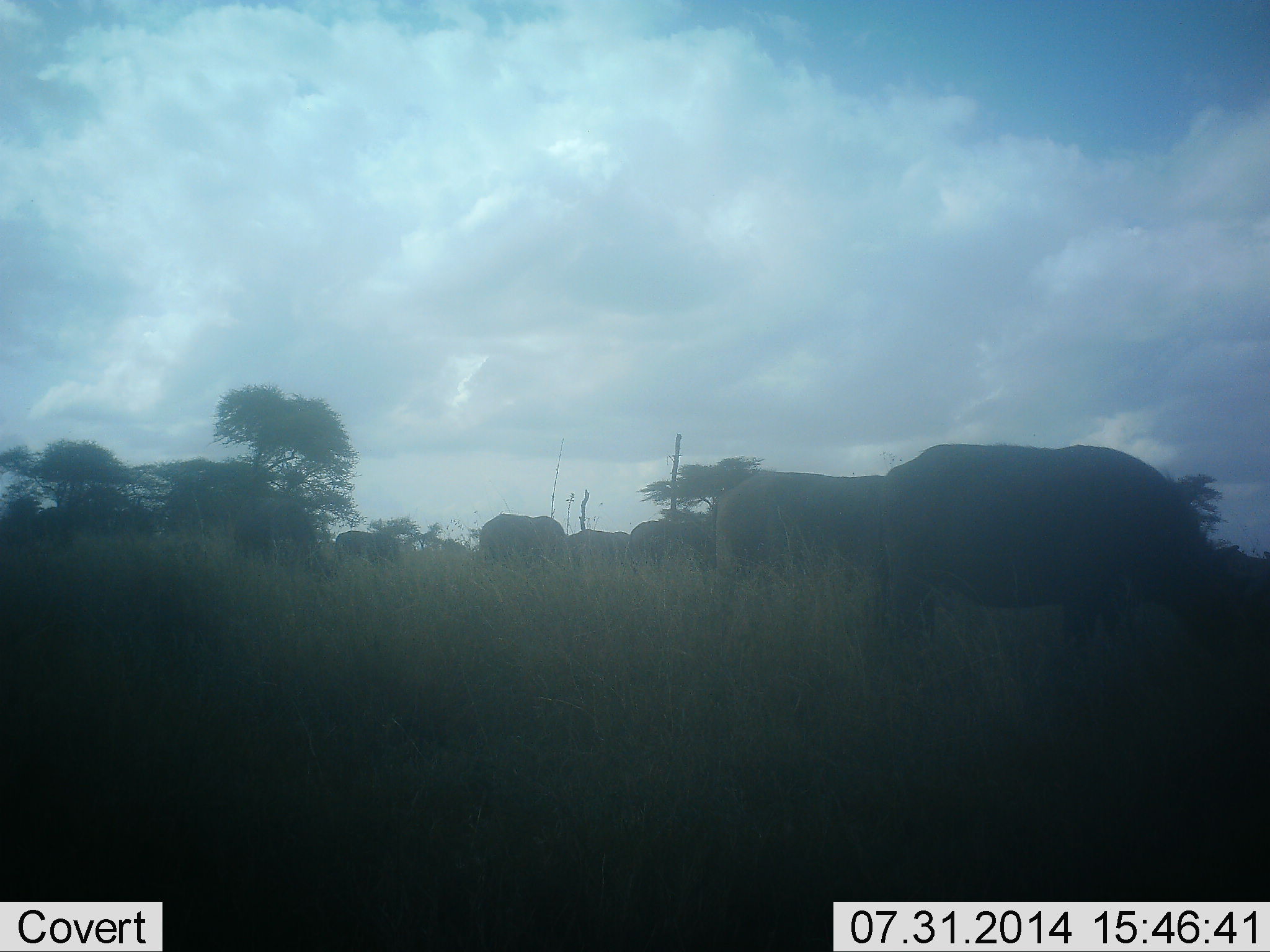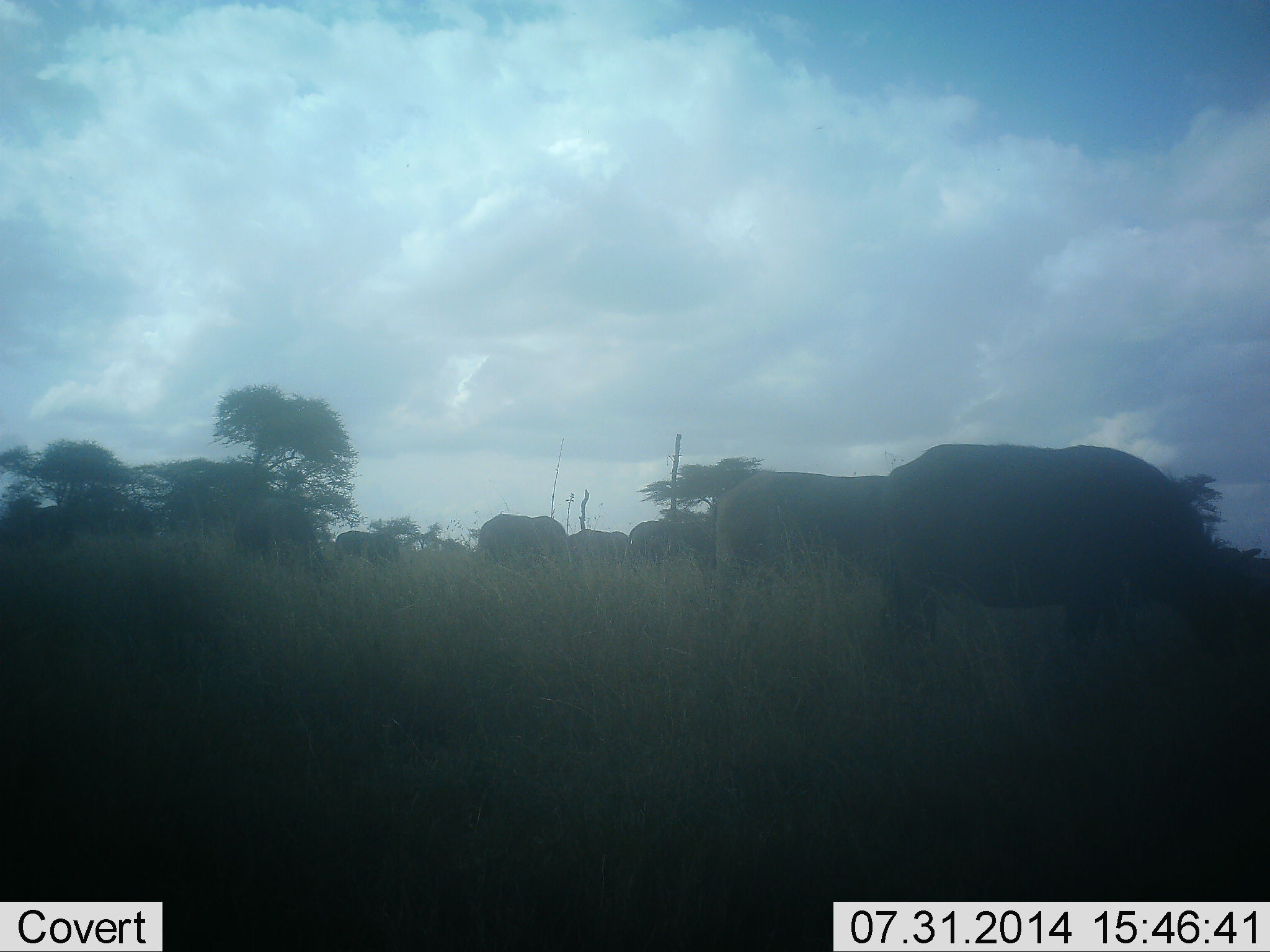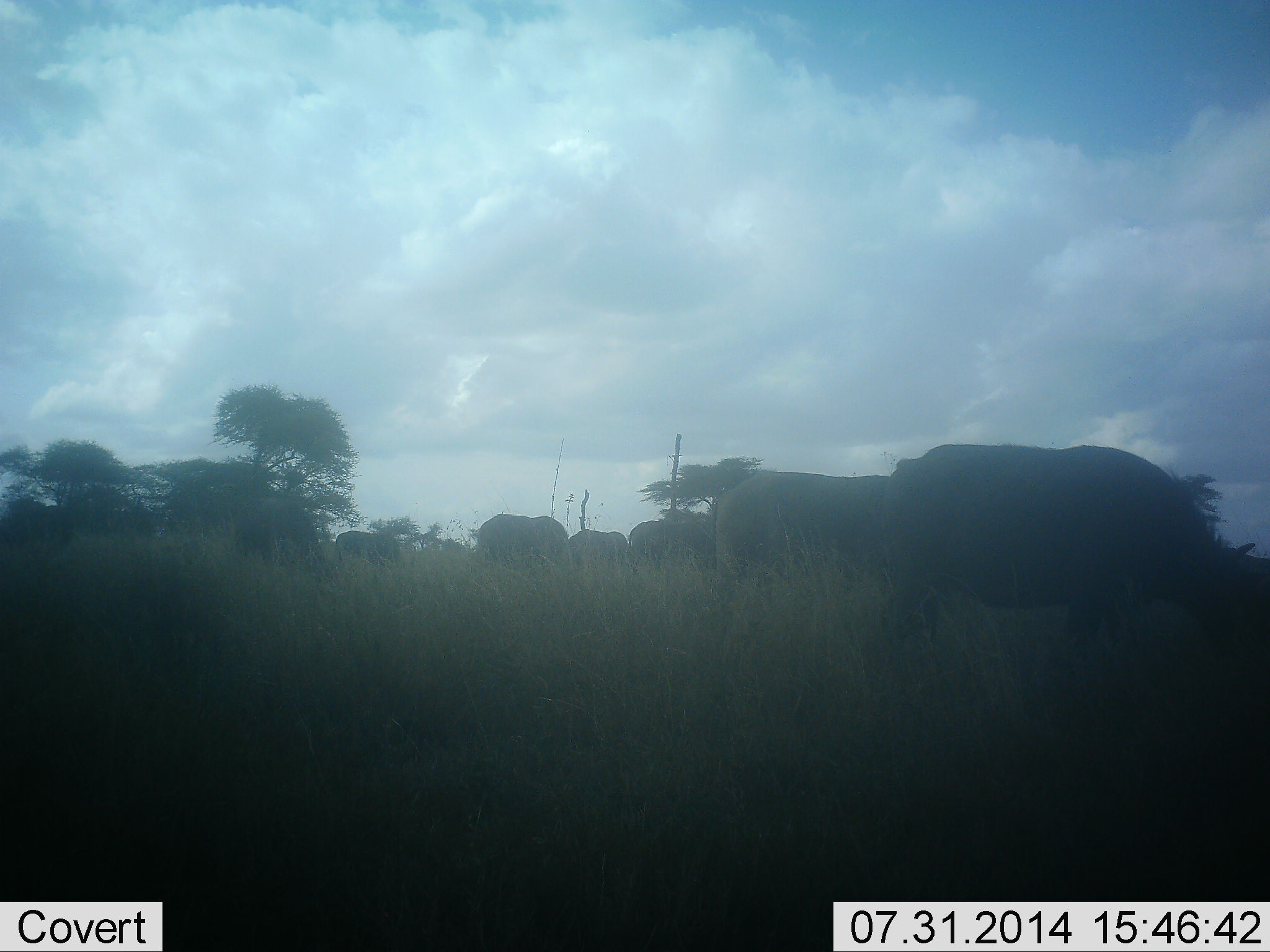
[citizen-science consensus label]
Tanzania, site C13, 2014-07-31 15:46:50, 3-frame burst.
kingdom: Animalia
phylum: Chordata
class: Mammalia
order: Artiodactyla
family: Bovidae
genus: Syncerus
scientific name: Syncerus caffer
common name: cape buffalo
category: buffalo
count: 9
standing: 45%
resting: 0%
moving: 9%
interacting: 0%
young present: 0%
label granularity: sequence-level